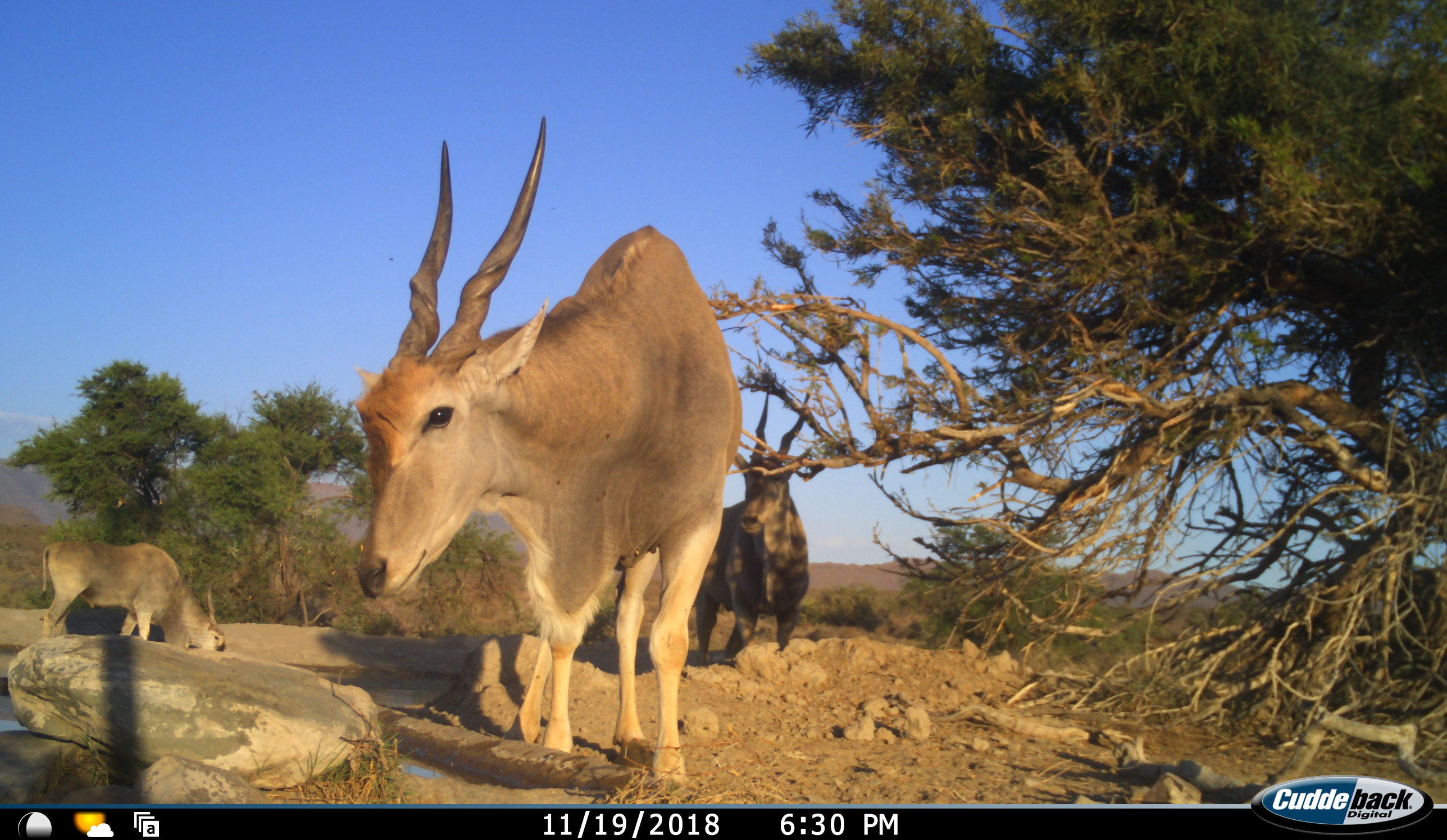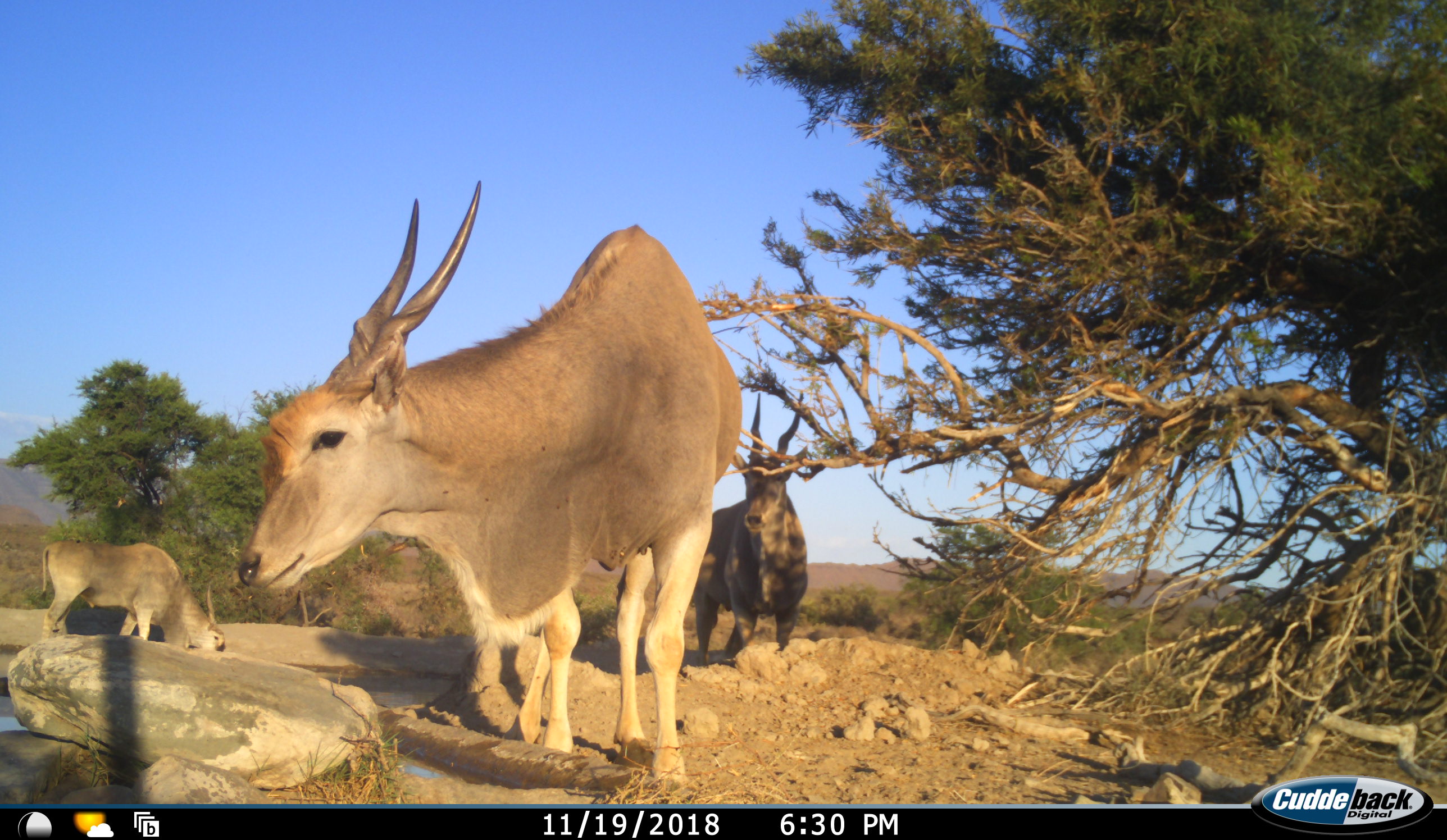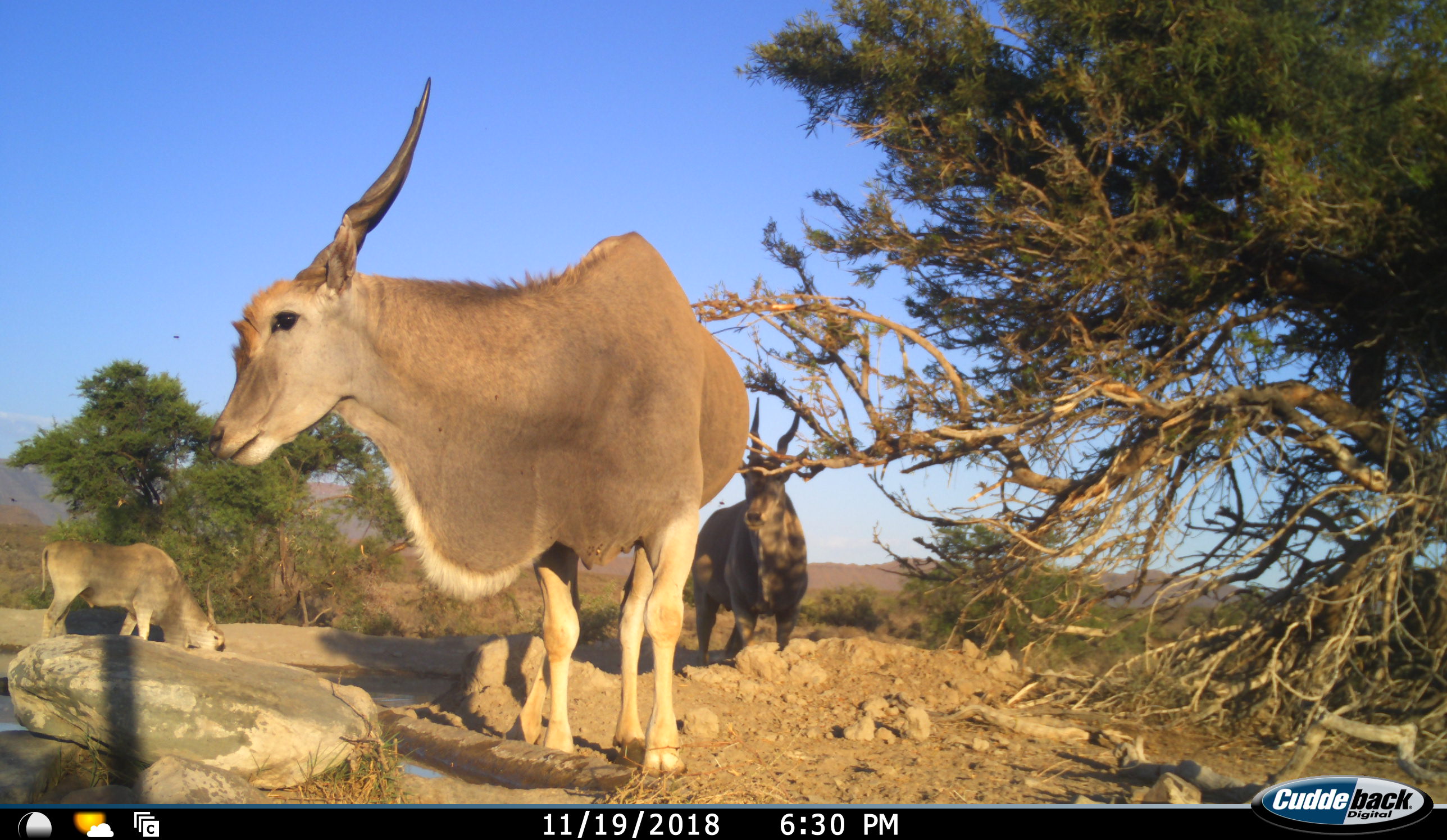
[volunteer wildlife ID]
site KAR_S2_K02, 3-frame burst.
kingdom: Animalia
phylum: Chordata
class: Mammalia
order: Artiodactyla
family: Bovidae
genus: Tragelaphus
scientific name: Tragelaphus oryx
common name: eland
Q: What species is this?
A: Eland (Tragelaphus oryx).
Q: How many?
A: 3.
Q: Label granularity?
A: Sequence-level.